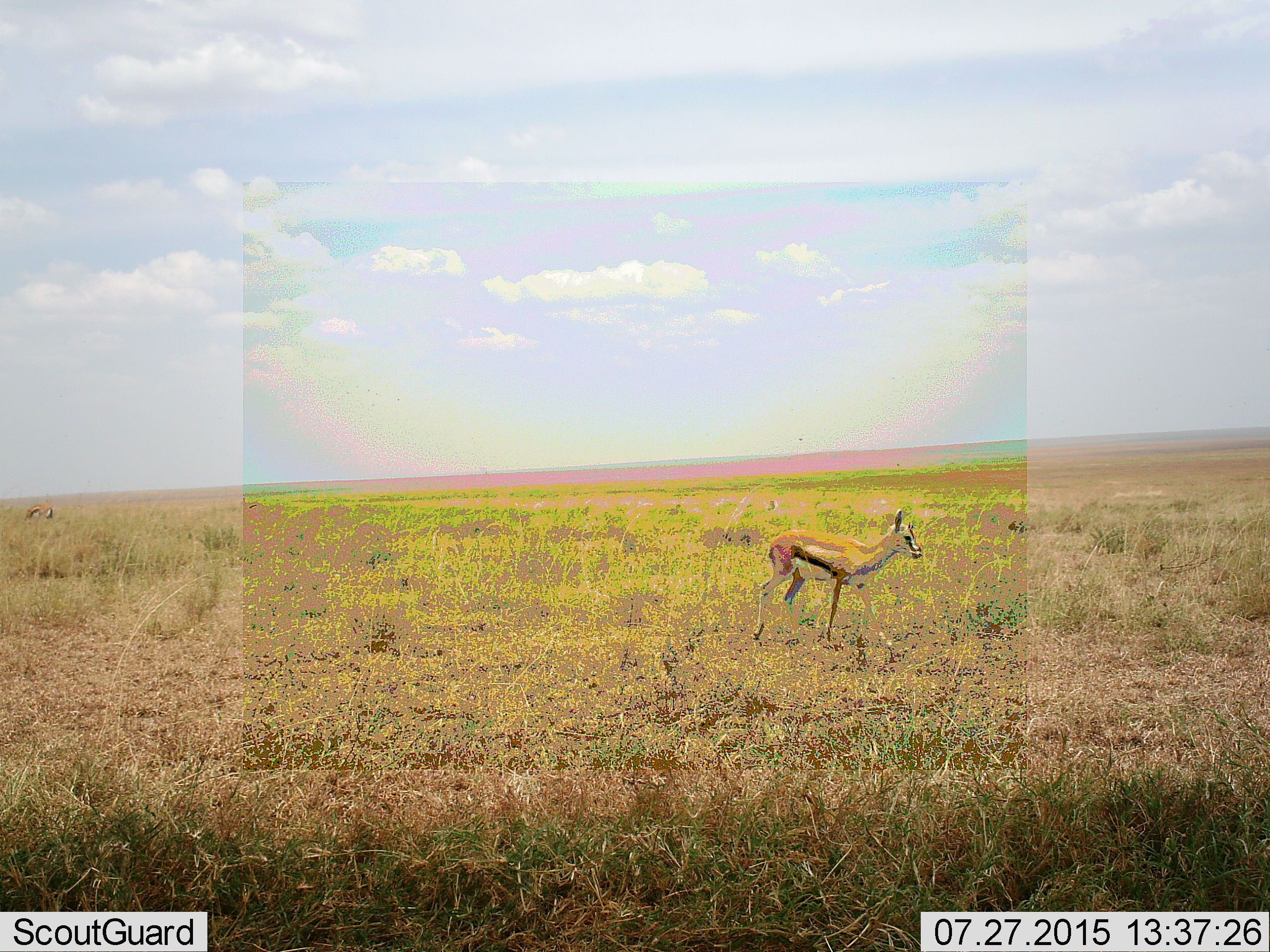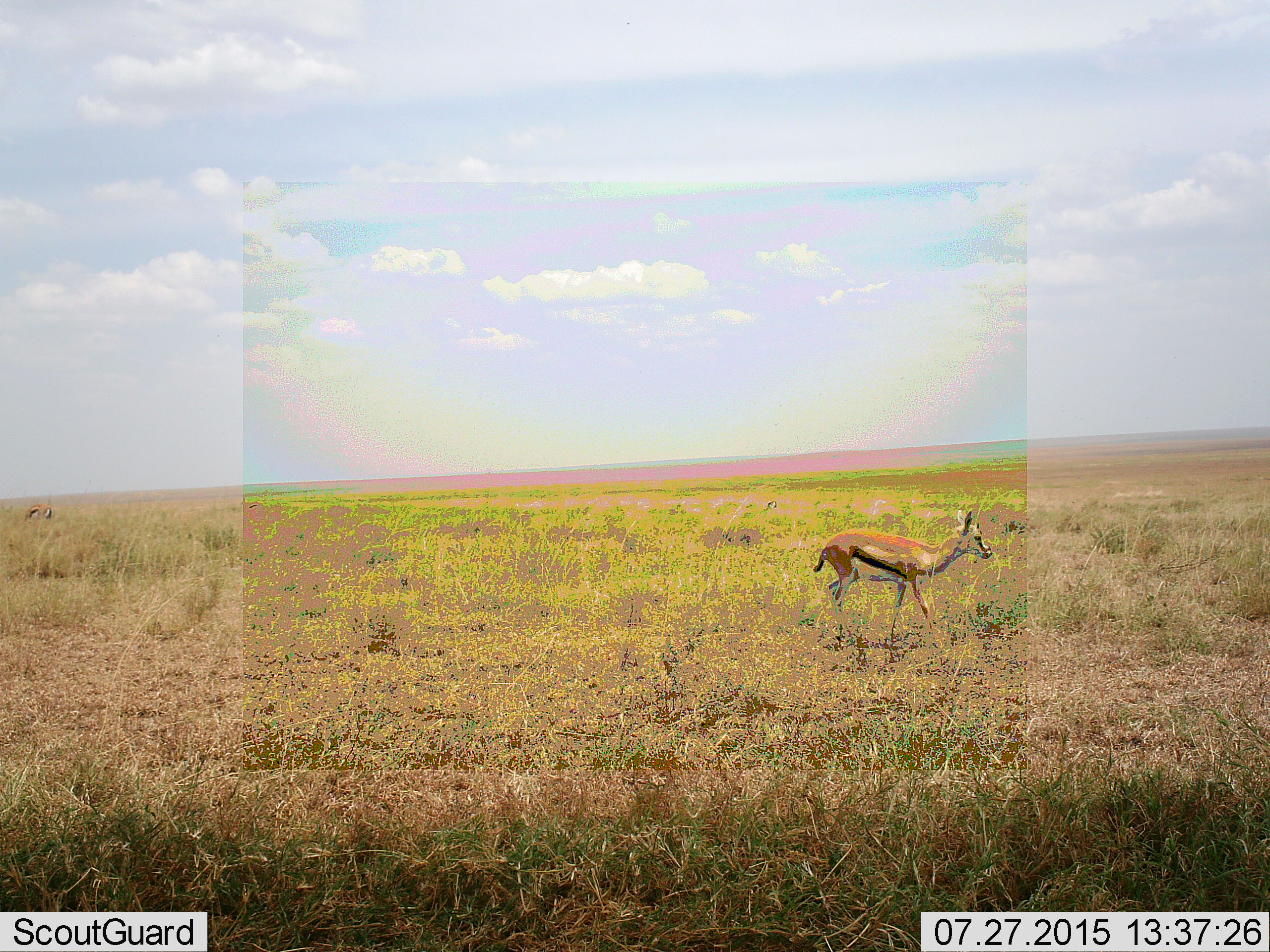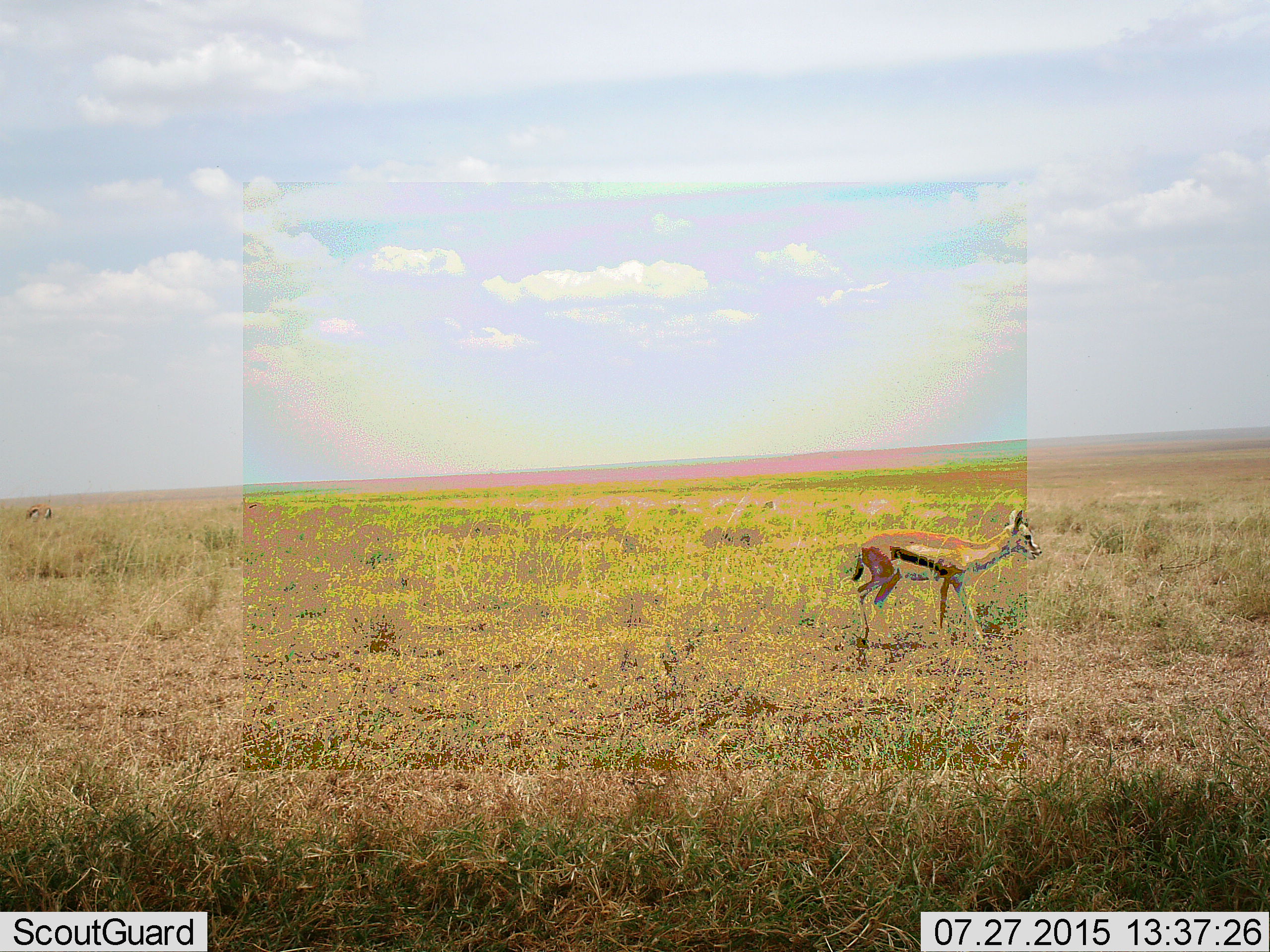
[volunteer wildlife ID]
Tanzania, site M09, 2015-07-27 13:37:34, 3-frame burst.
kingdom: Animalia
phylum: Chordata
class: Mammalia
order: Artiodactyla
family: Bovidae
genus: Eudorcas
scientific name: Eudorcas thomsonii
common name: thomson's gazelle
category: gazellethomsons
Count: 1.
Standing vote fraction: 10%.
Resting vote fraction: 0%.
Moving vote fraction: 90%.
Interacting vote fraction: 0%.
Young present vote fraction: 0%.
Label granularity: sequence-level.